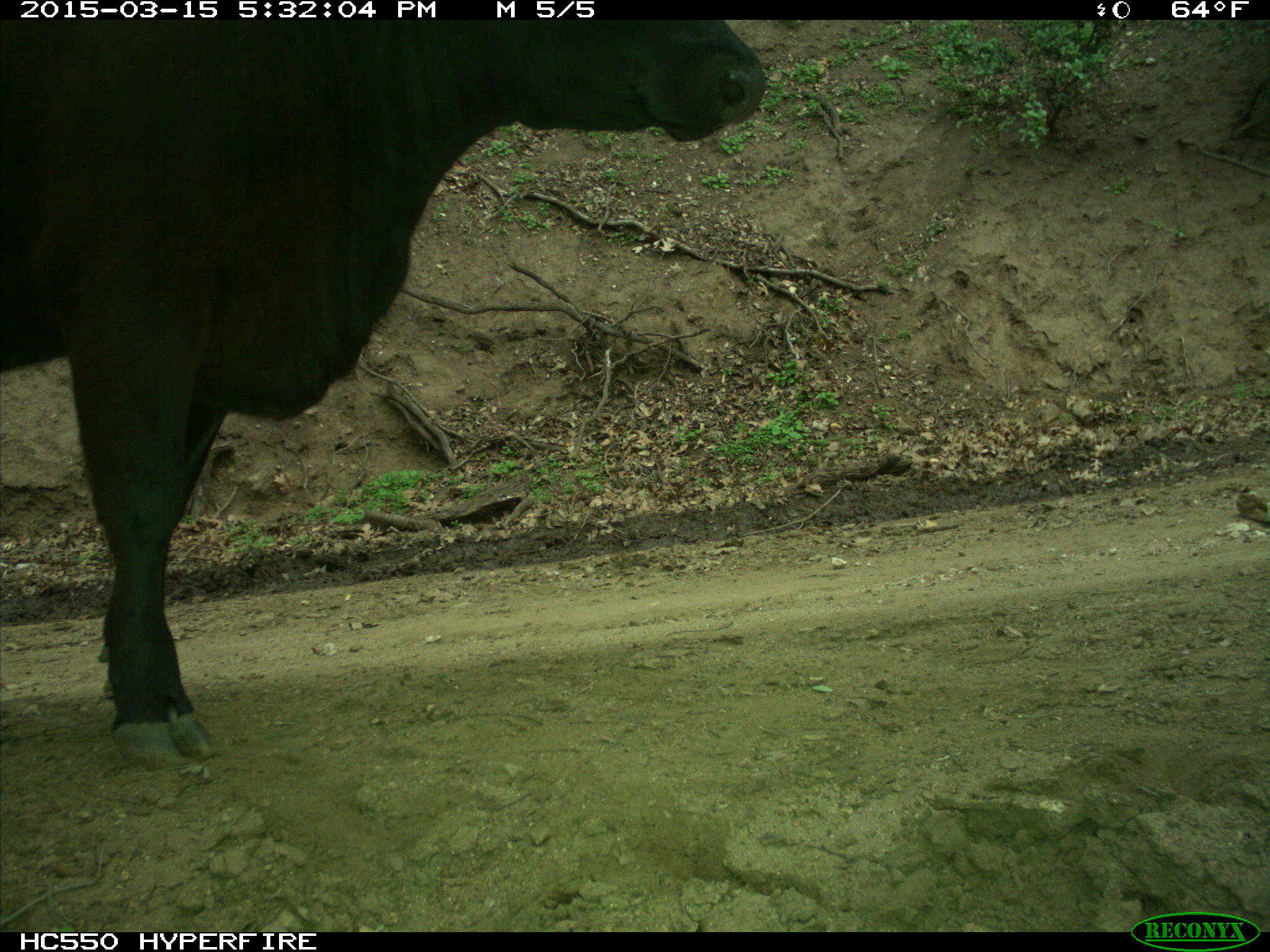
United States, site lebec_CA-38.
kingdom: Animalia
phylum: Chordata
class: Mammalia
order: Artiodactyla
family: Bovidae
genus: Bos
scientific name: Bos taurus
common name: domestic cow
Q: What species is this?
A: Bos taurus (domestic cow).